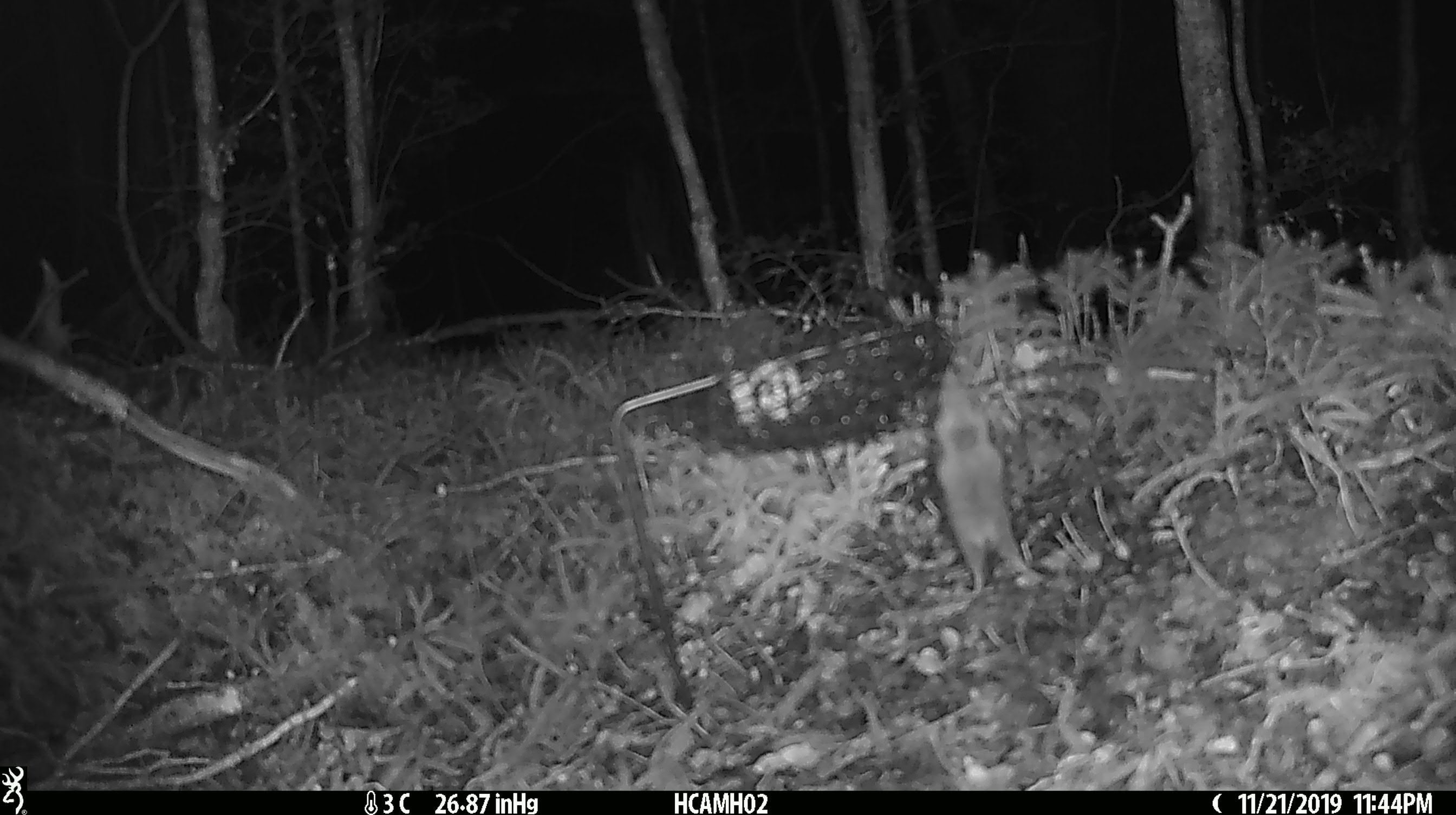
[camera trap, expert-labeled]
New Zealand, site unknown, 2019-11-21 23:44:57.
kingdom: Animalia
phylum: Chordata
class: Mammalia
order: Rodentia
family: Muridae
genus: Mus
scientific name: Mus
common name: mouse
Mouse (Mus).